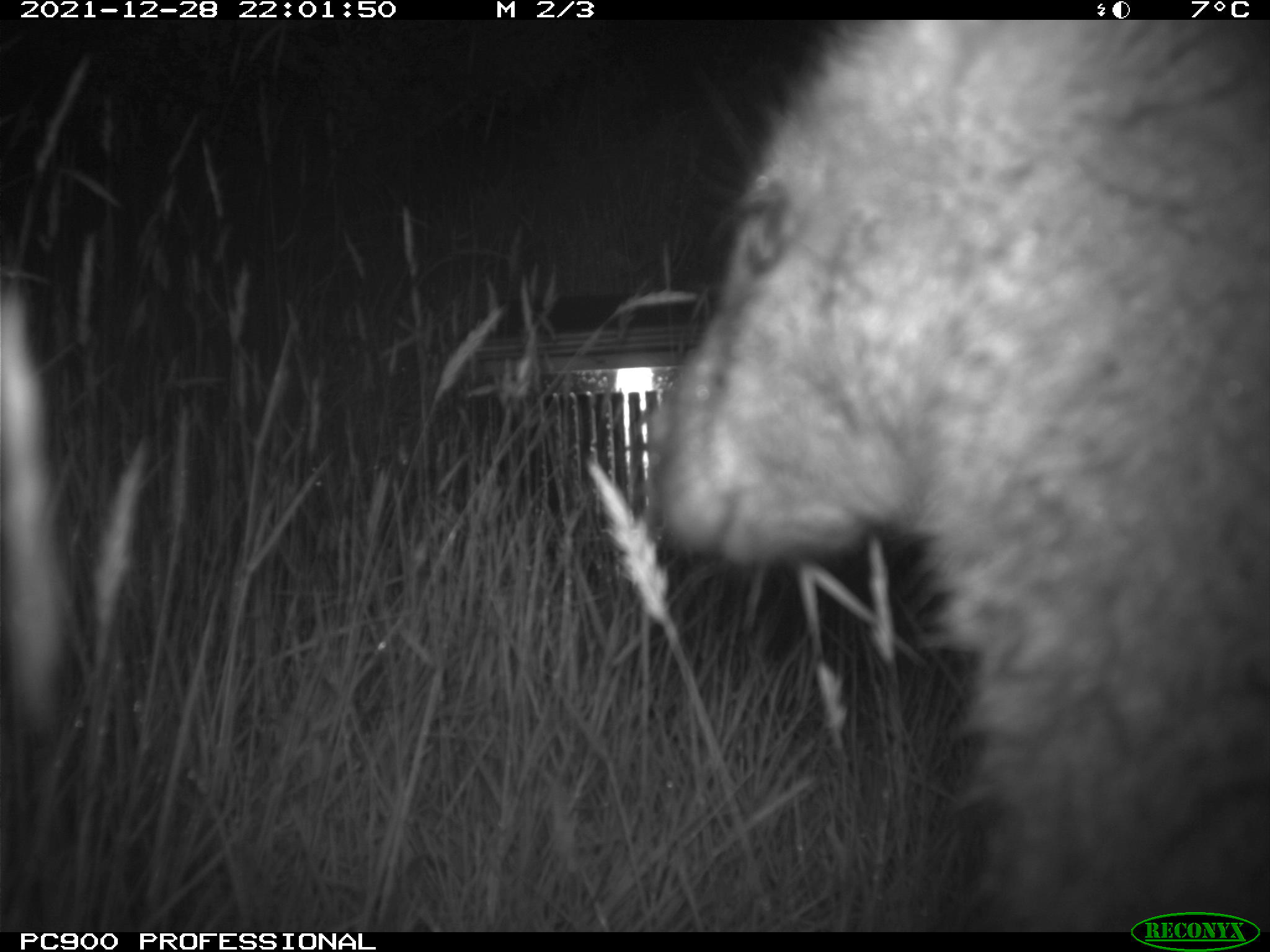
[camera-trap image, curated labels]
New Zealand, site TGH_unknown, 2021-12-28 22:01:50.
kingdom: Animalia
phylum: Chordata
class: Mammalia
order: Diprotodontia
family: Macropodidae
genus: Notamacropus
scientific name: Notamacropus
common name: wallaby